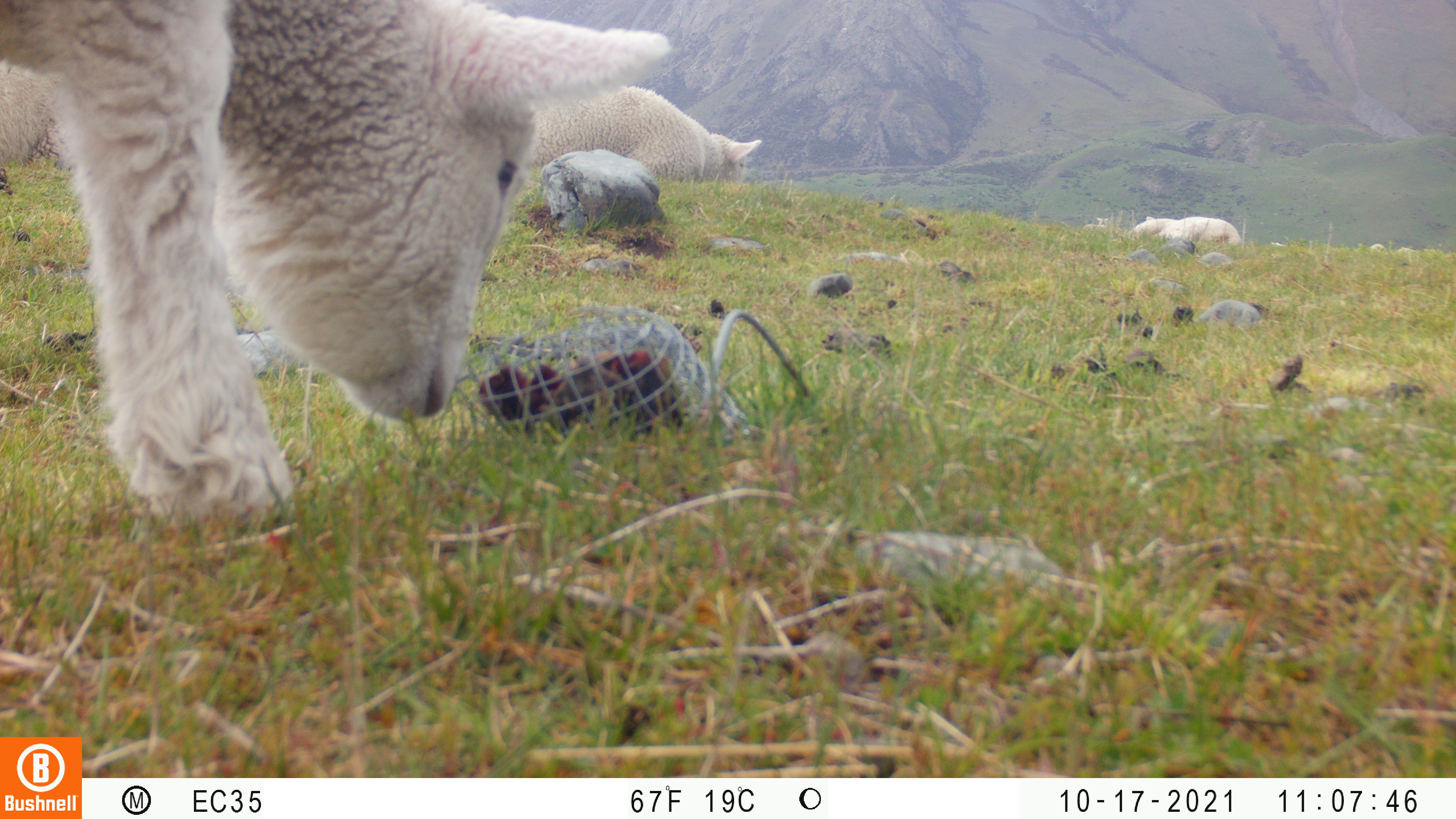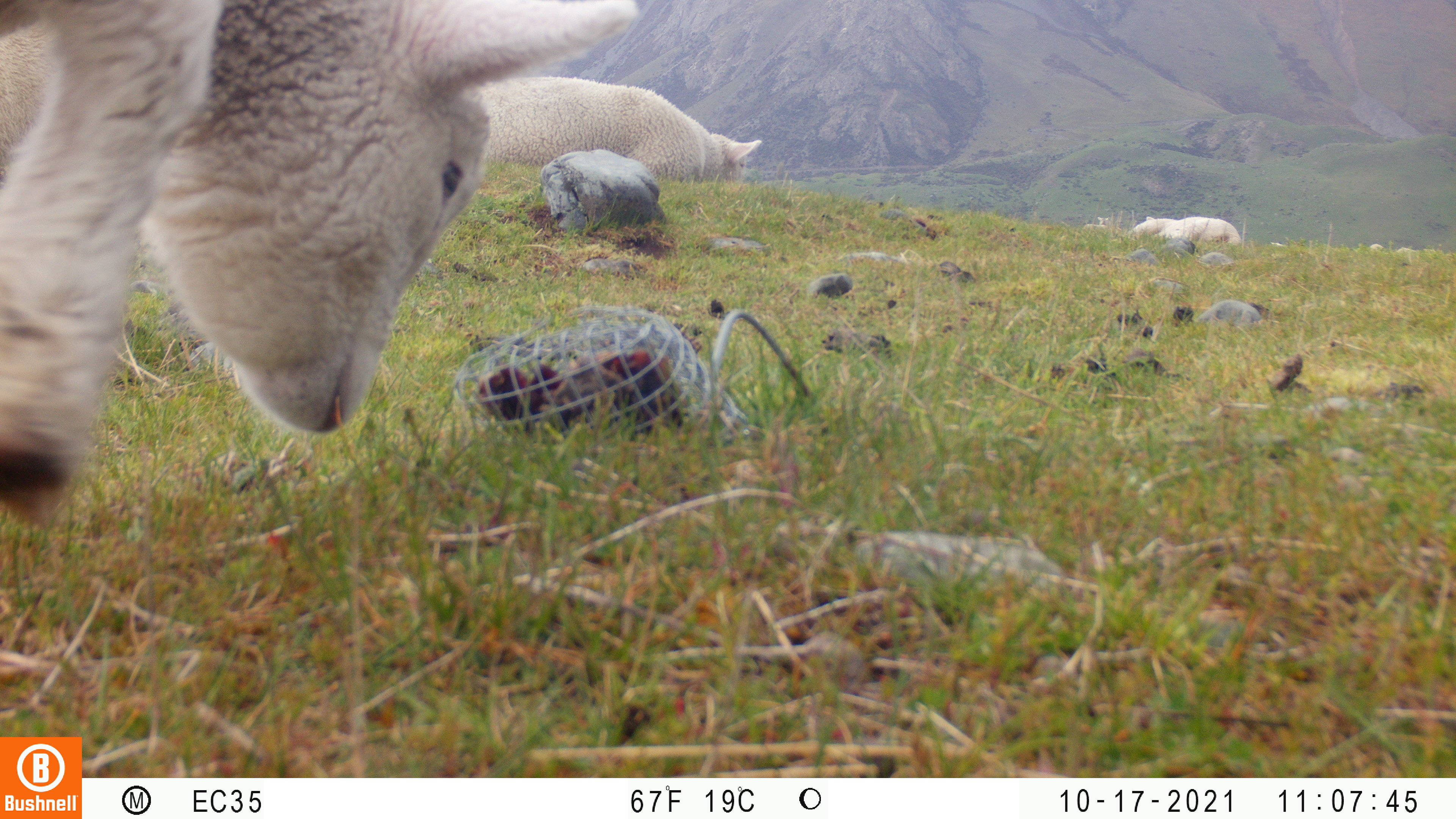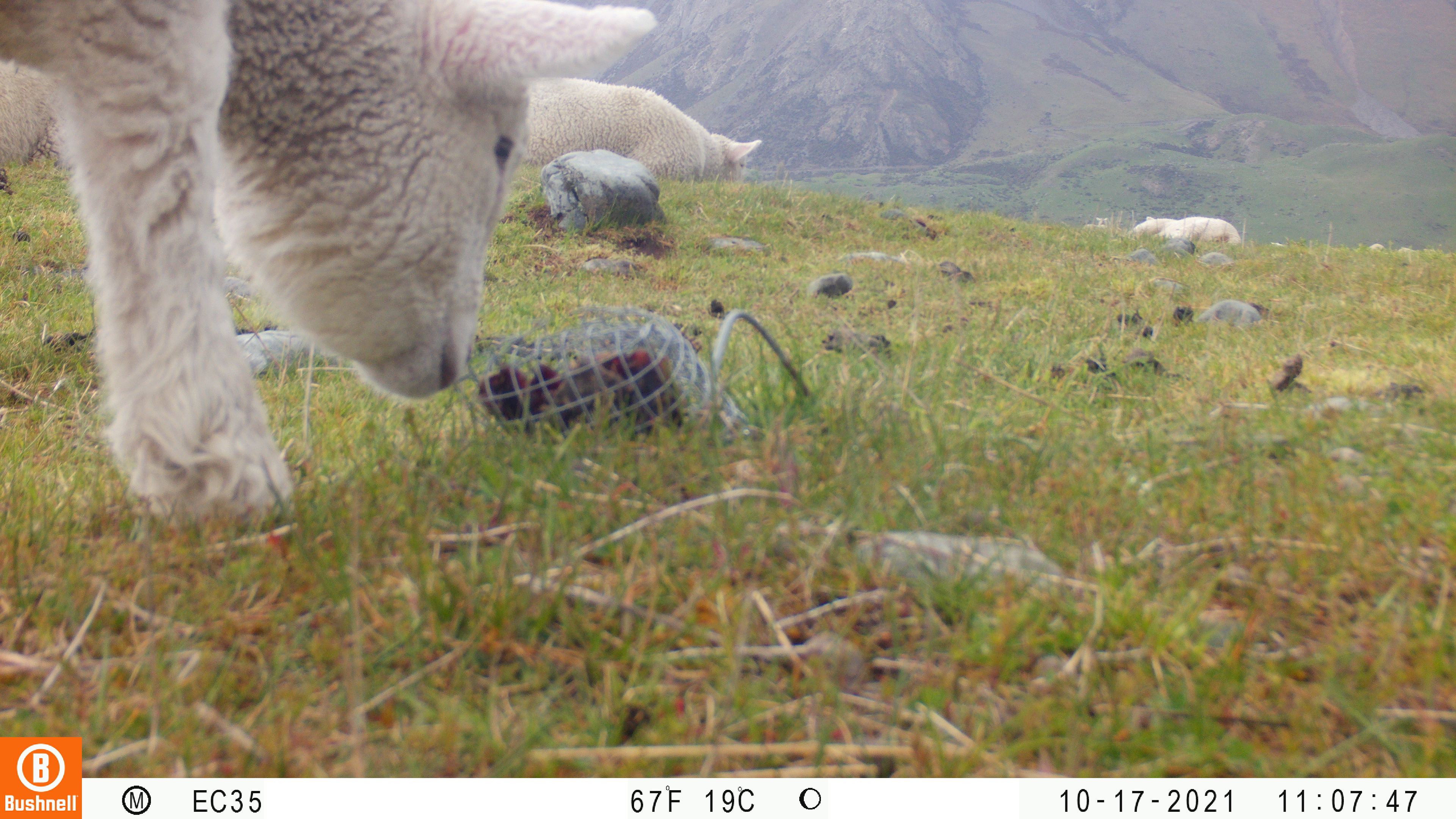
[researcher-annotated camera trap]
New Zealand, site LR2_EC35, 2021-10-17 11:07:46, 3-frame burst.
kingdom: Animalia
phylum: Chordata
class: Mammalia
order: Artiodactyla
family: Bovidae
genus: Bos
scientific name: Bos taurus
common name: domestic cow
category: cow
Cow (domestic cow) (Bos taurus).